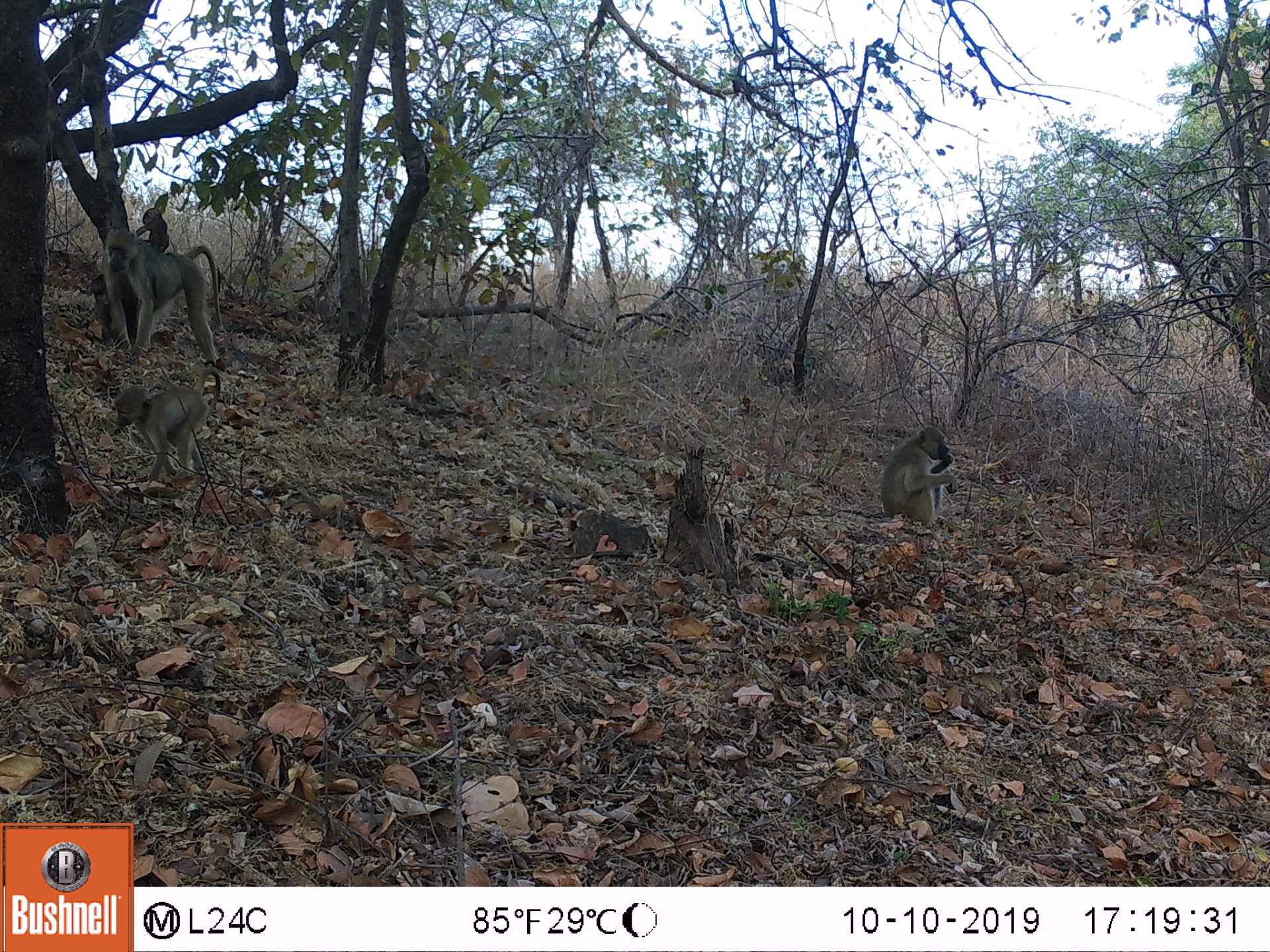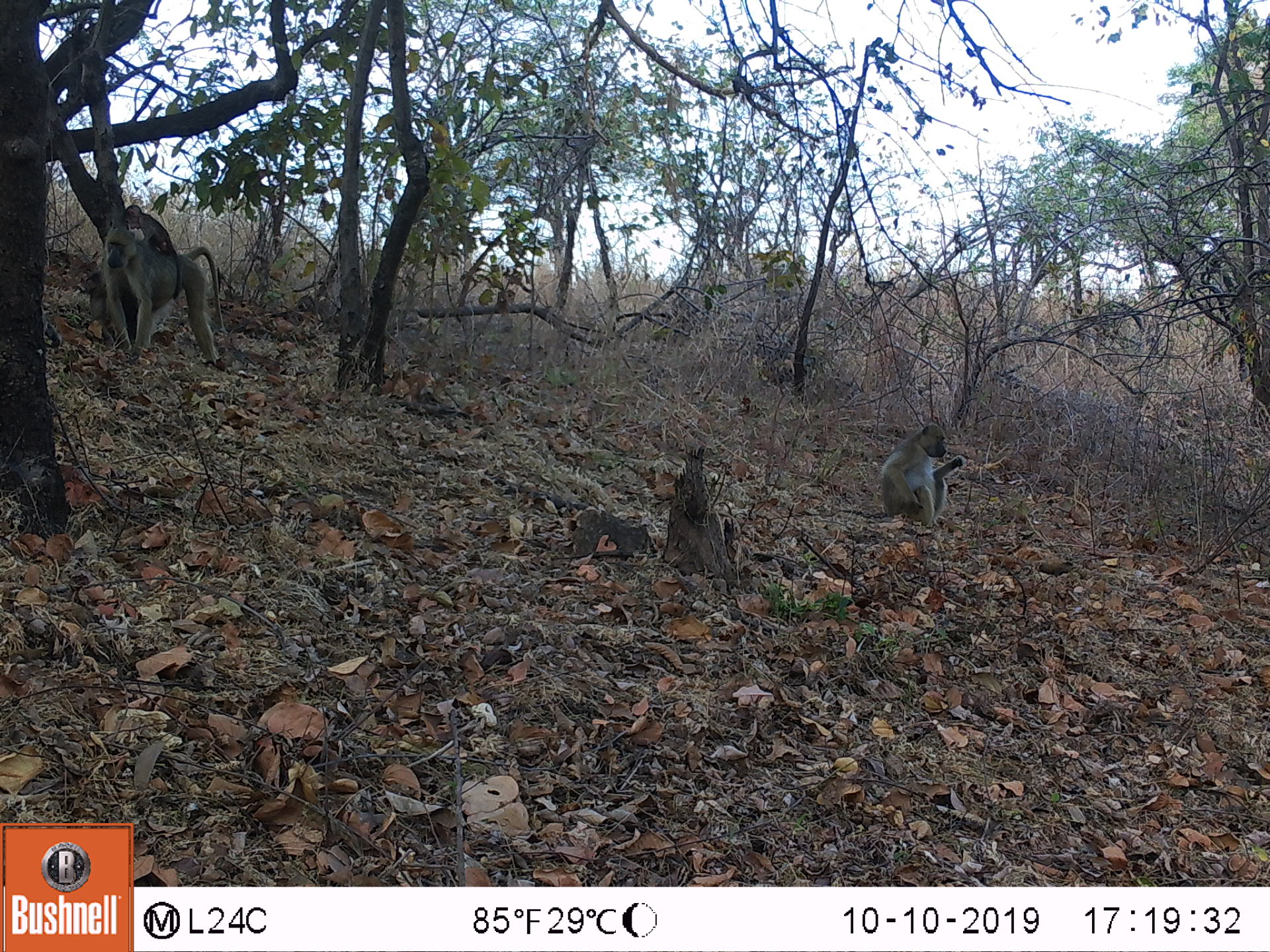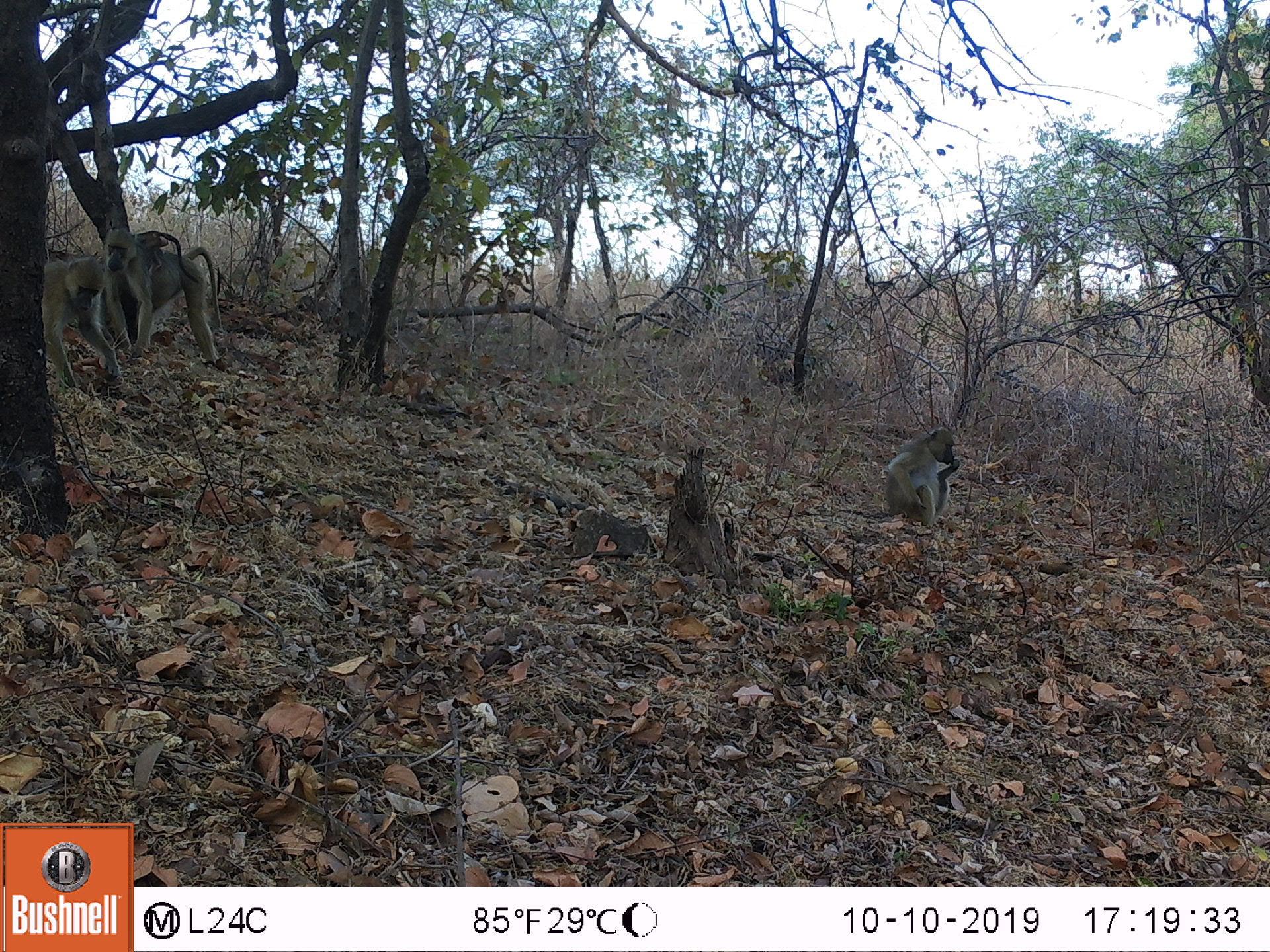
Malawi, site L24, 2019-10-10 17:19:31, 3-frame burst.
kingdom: Animalia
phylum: Chordata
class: Mammalia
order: Primates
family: Cercopithecidae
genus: Papio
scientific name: Papio cynocephalus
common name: yellow baboon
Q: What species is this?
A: Yellow baboon (Papio cynocephalus).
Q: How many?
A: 3.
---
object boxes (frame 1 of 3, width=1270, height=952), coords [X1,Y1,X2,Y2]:
yellow baboon: [98,227,226,369]; [872,419,963,529]; [111,382,211,475]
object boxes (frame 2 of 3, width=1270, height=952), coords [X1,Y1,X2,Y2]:
yellow baboon: [99,234,224,370]; [862,419,963,518]; [125,202,170,245]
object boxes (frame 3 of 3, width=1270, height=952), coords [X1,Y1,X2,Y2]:
yellow baboon: [98,227,224,360]; [858,422,958,540]; [45,246,108,407]